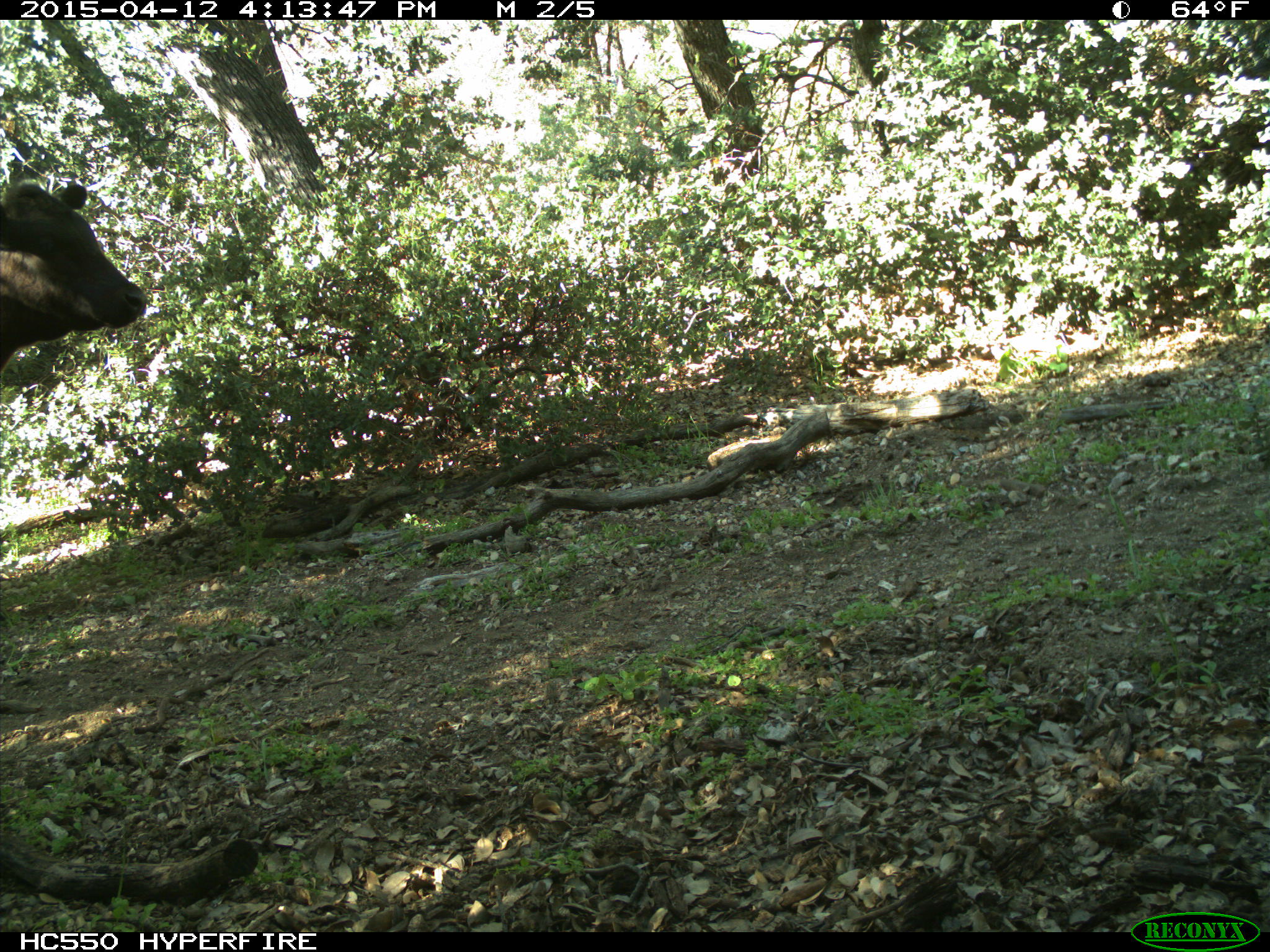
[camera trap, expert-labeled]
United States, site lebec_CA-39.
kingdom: Animalia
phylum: Chordata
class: Mammalia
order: Artiodactyla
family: Bovidae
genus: Bos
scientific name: Bos taurus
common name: domestic cow